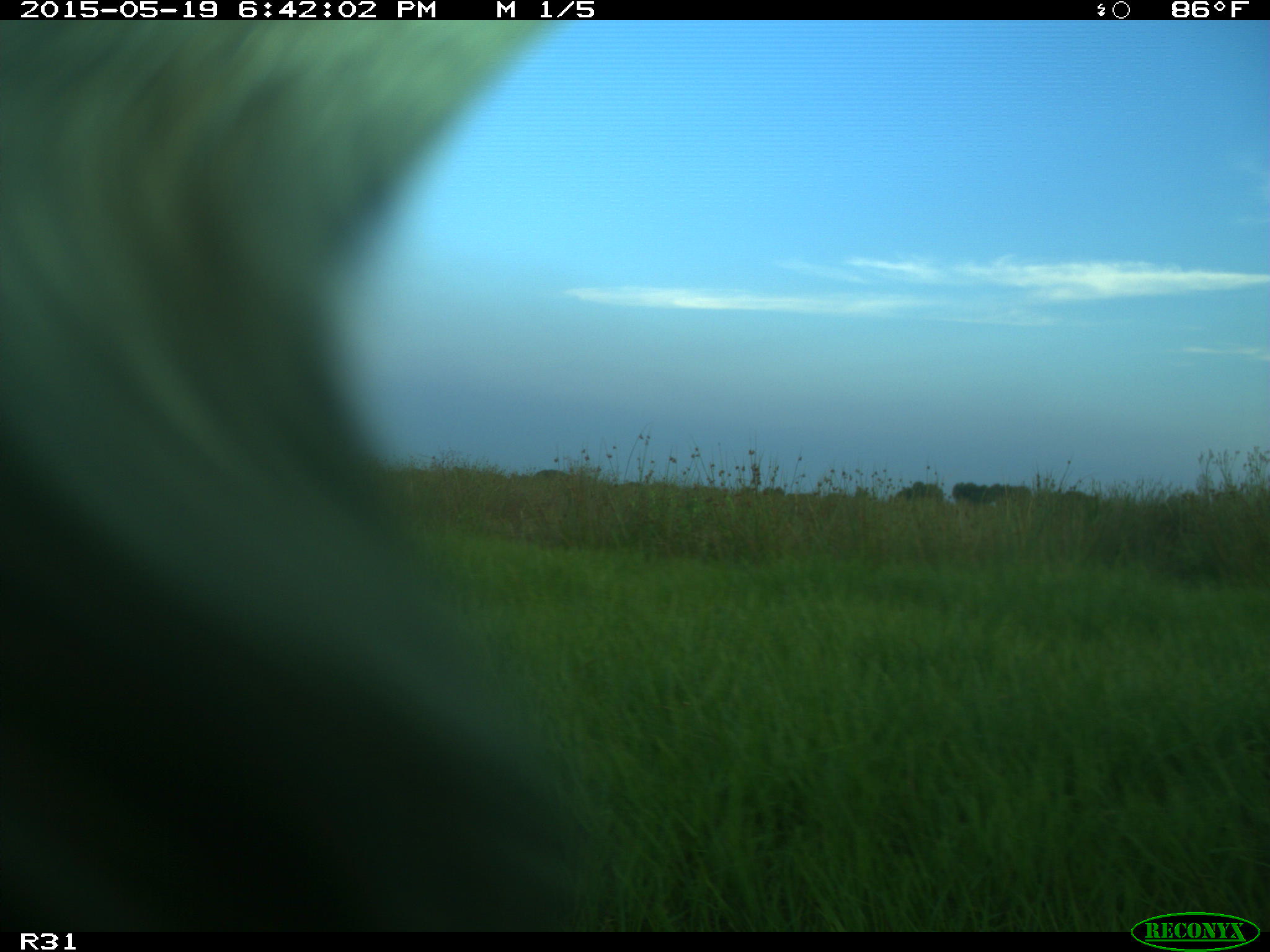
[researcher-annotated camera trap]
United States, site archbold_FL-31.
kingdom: Animalia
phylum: Chordata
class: Mammalia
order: Artiodactyla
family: Bovidae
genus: Bos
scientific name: Bos taurus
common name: domestic cow